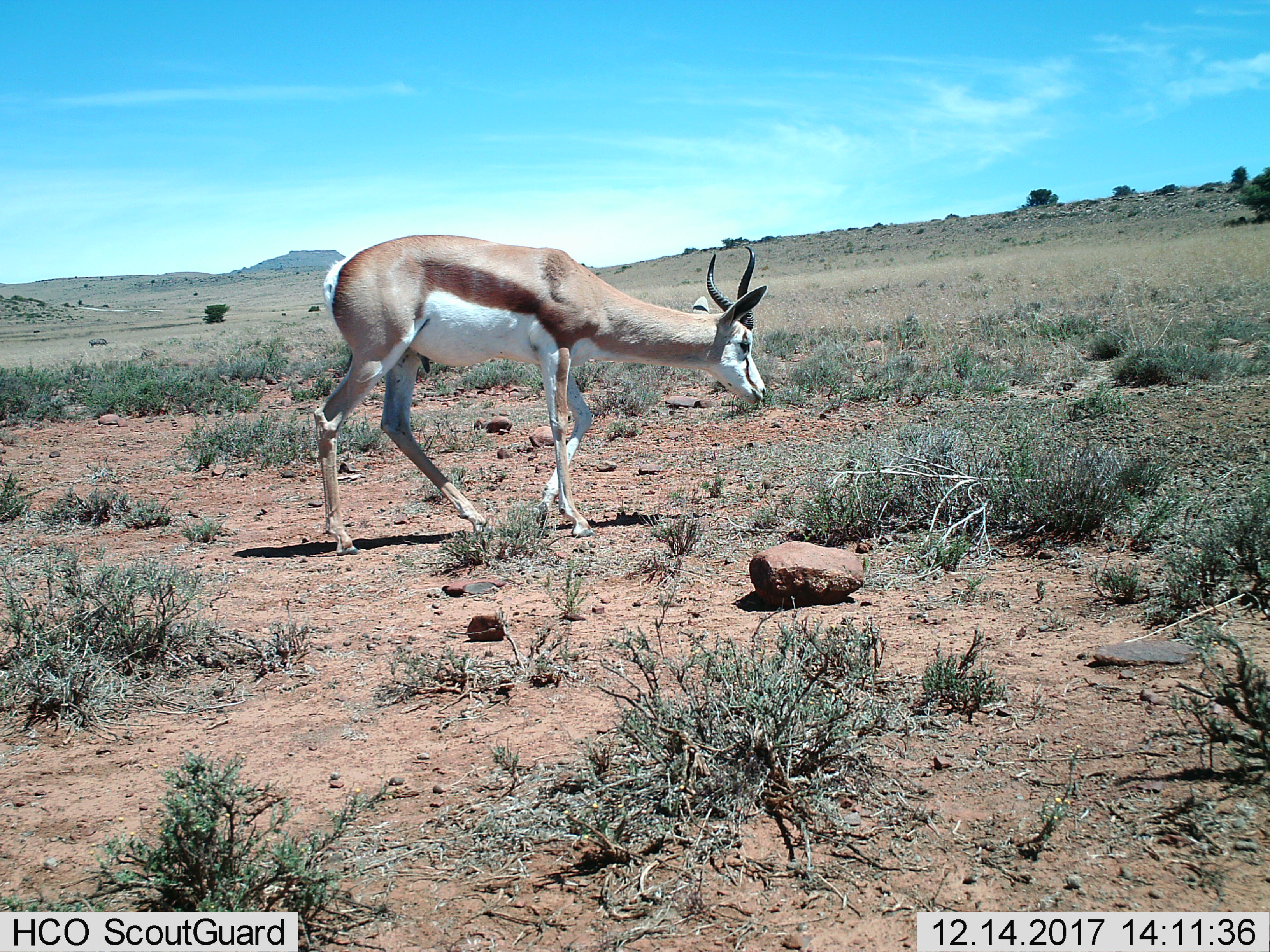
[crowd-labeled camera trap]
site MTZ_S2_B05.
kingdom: Animalia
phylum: Chordata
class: Mammalia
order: Artiodactyla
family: Bovidae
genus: Antidorcas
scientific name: Antidorcas marsupialis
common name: springbok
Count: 1.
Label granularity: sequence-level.